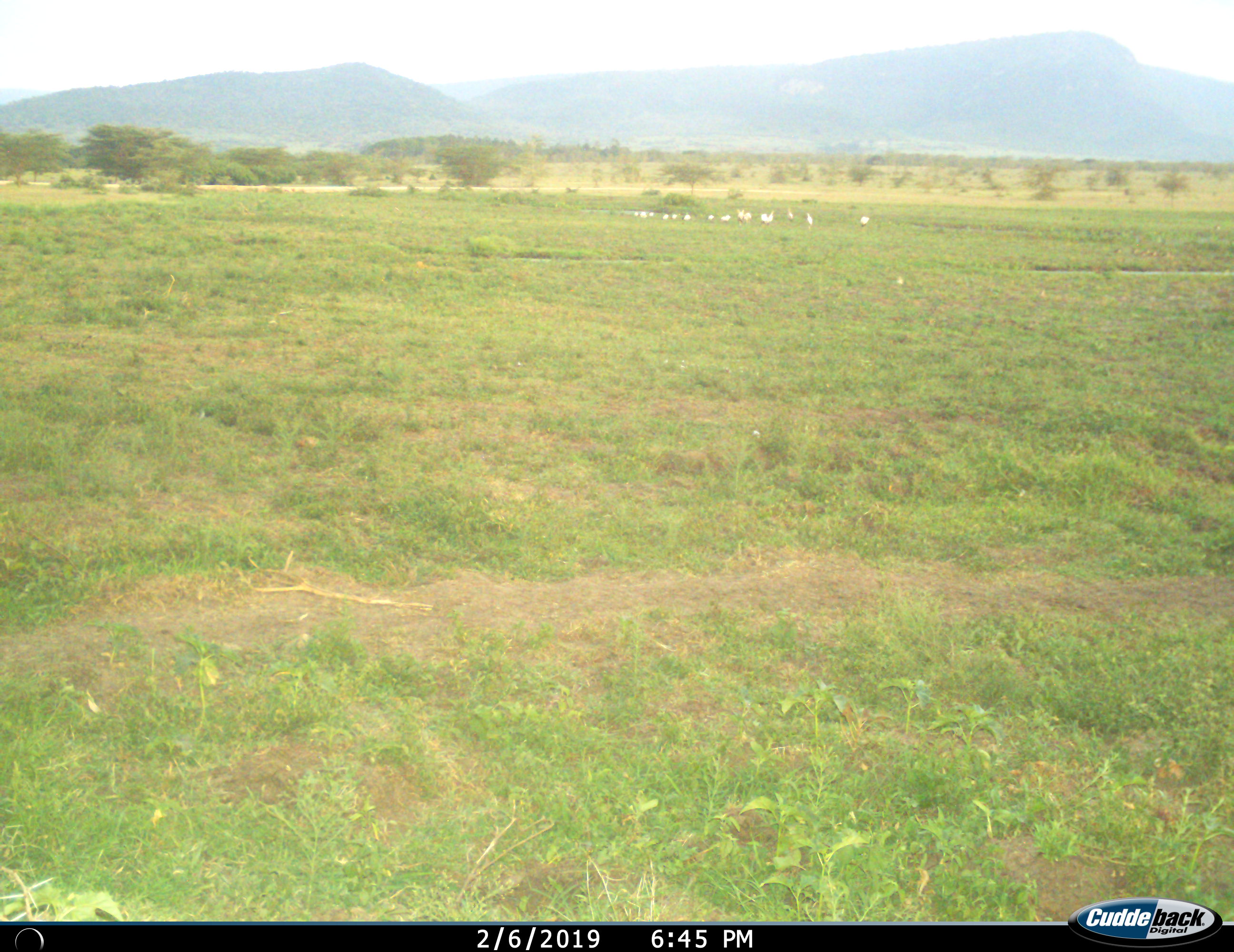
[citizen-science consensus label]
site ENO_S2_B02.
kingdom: Animalia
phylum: Chordata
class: Aves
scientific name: Aves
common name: bird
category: birdother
Birdother (bird) (Aves), count 11-50. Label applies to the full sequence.